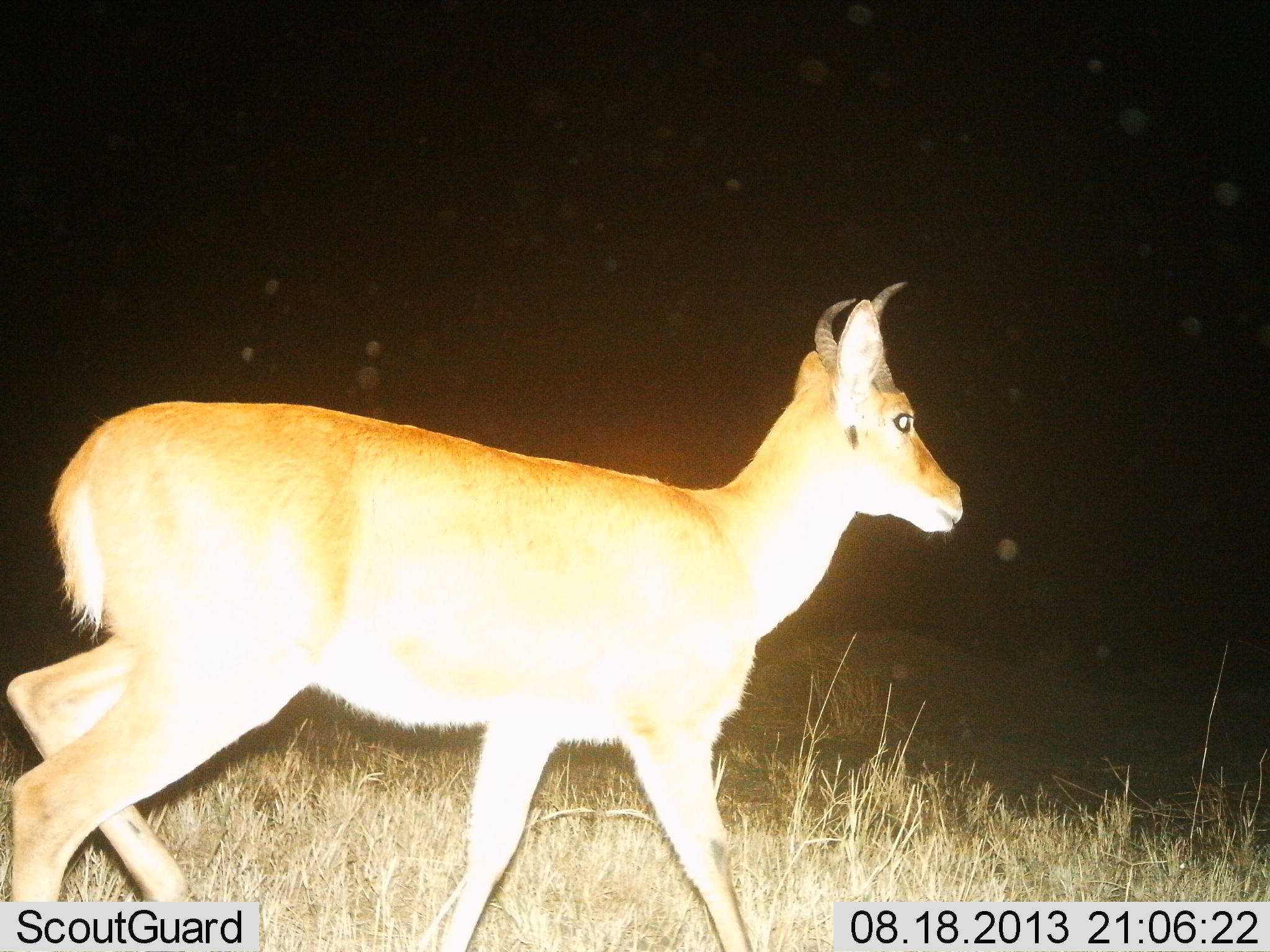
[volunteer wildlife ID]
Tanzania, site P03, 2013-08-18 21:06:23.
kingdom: Animalia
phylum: Chordata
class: Mammalia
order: Artiodactyla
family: Bovidae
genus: Redunca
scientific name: Redunca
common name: reedbuck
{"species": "reedbuck (Redunca)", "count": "1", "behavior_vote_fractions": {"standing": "25%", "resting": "0%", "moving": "80%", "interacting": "0%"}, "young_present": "0%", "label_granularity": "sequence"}